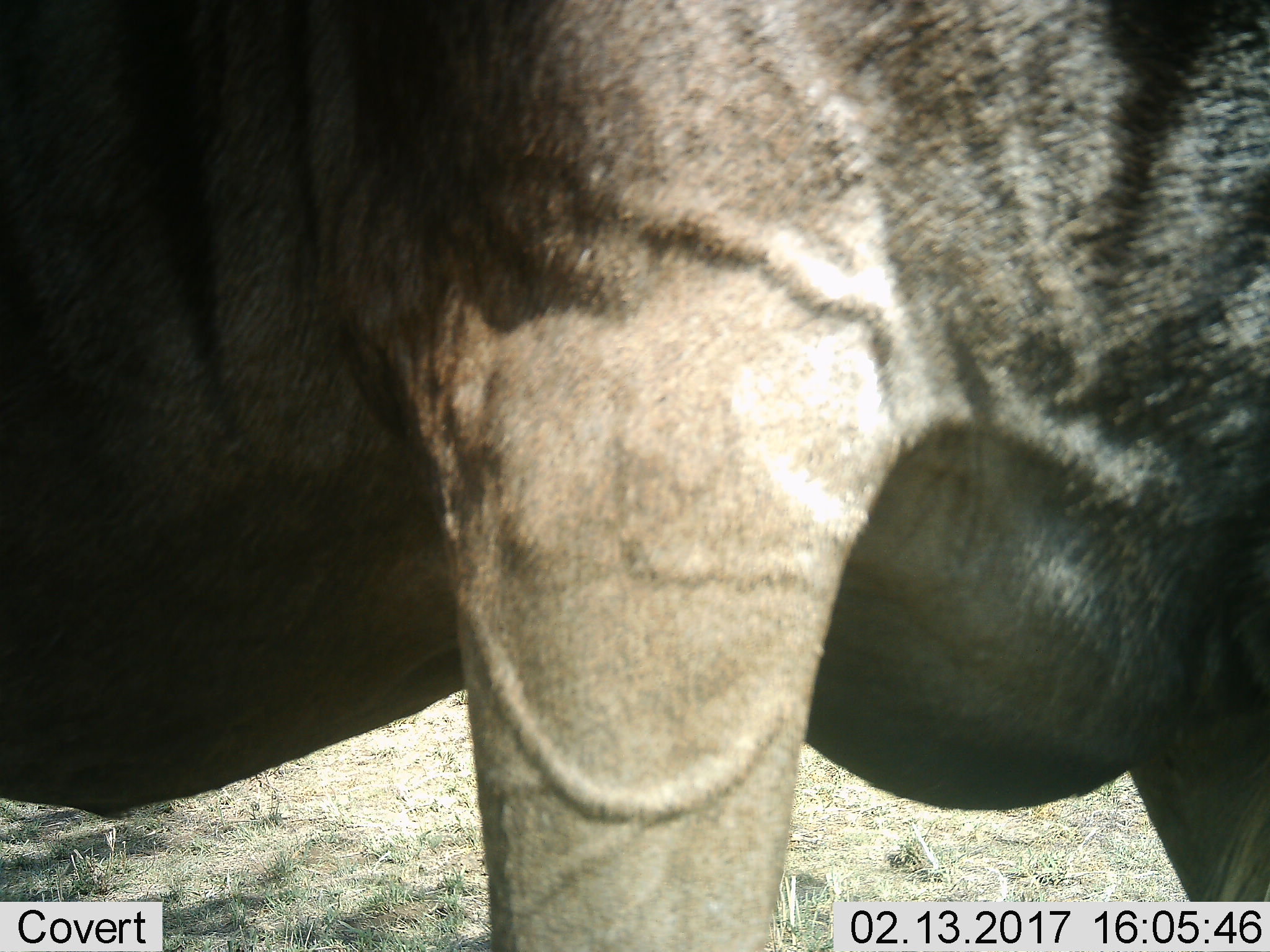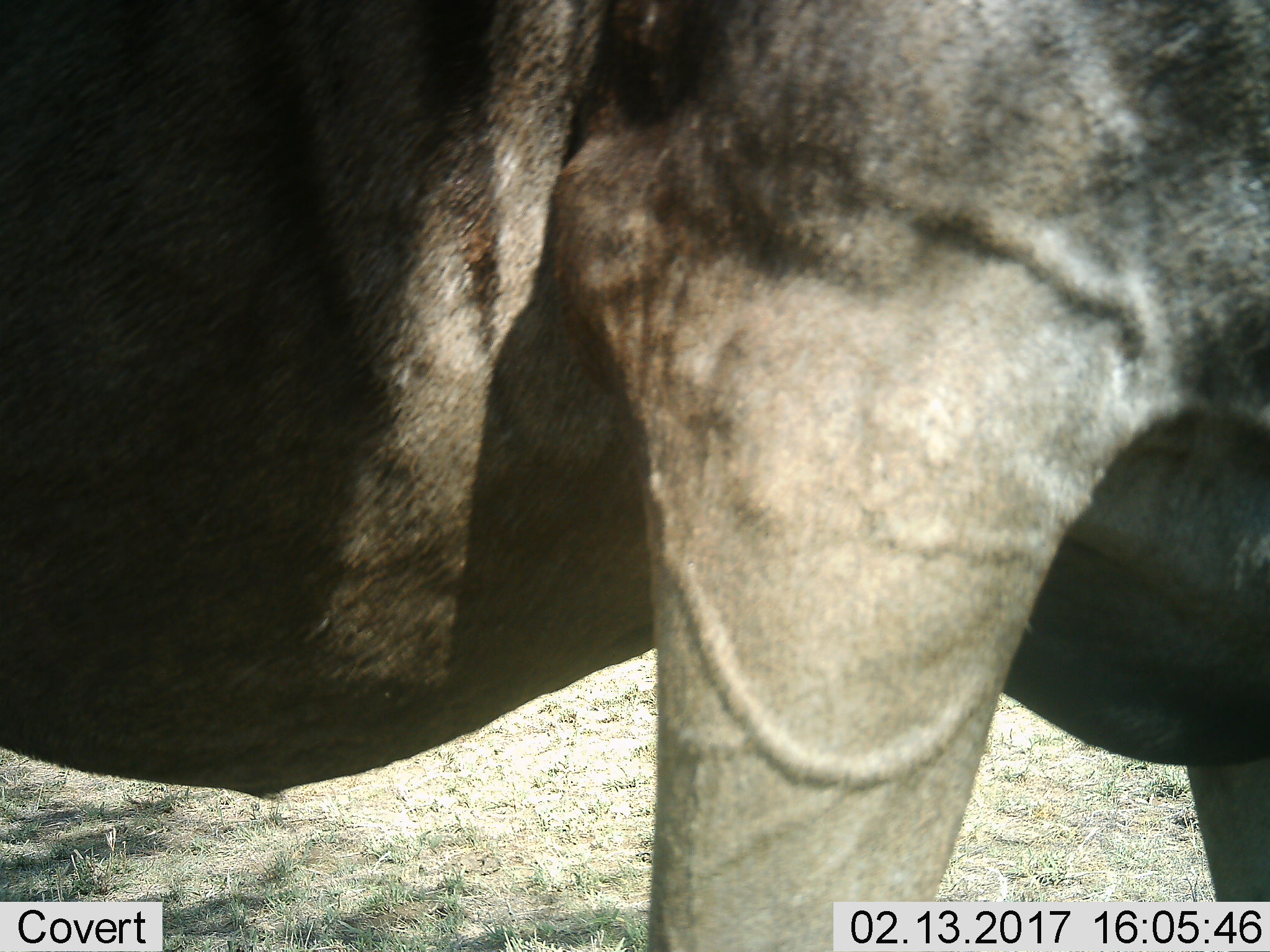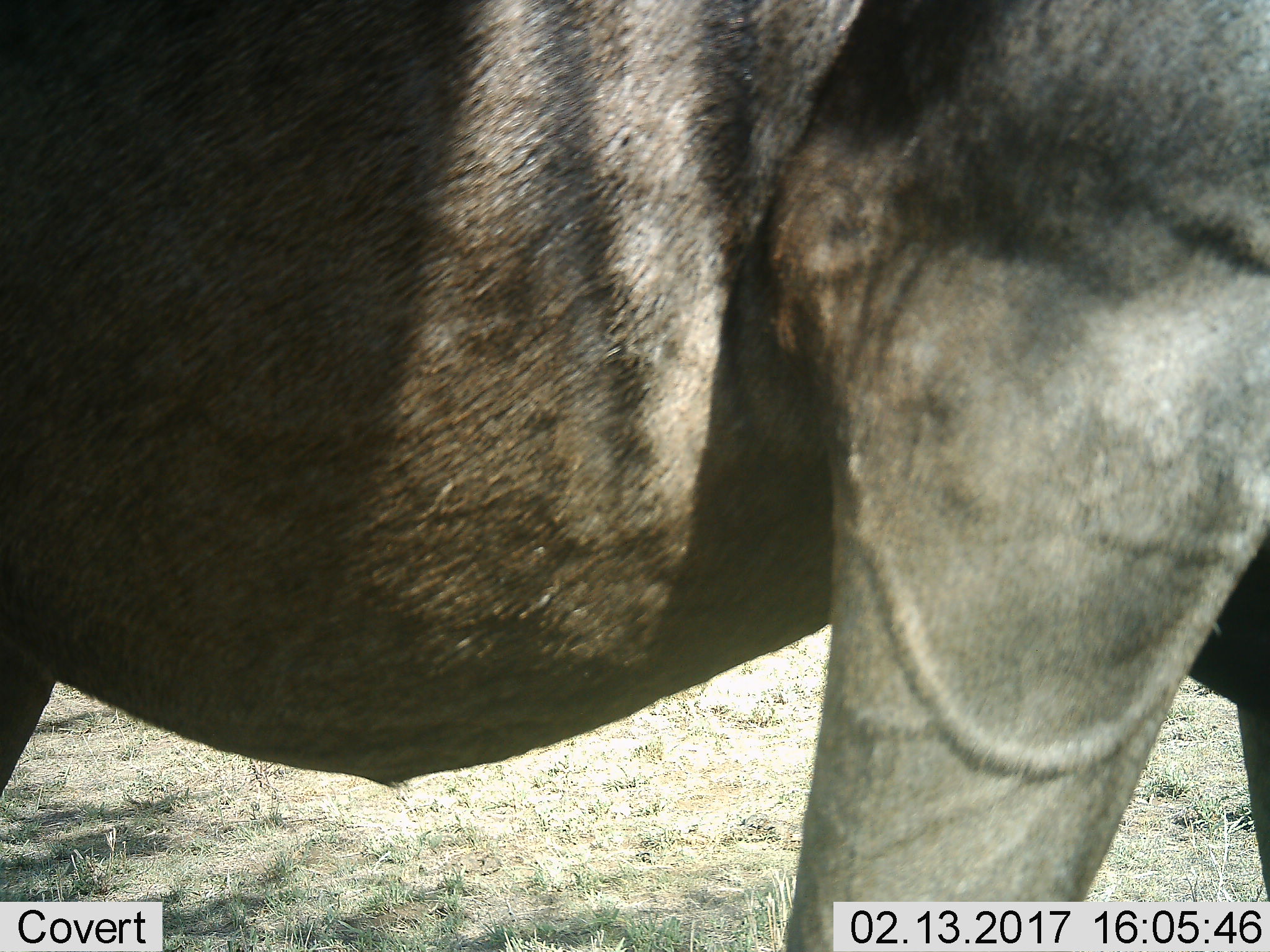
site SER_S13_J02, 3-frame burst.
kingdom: Animalia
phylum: Chordata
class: Mammalia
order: Artiodactyla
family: Bovidae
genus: Connochaetes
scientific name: Connochaetes taurinus taurinus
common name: blue wildebeest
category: wildebeestblue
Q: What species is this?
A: Wildebeestblue (blue wildebeest) (Connochaetes taurinus taurinus).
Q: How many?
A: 1.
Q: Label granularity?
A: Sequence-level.